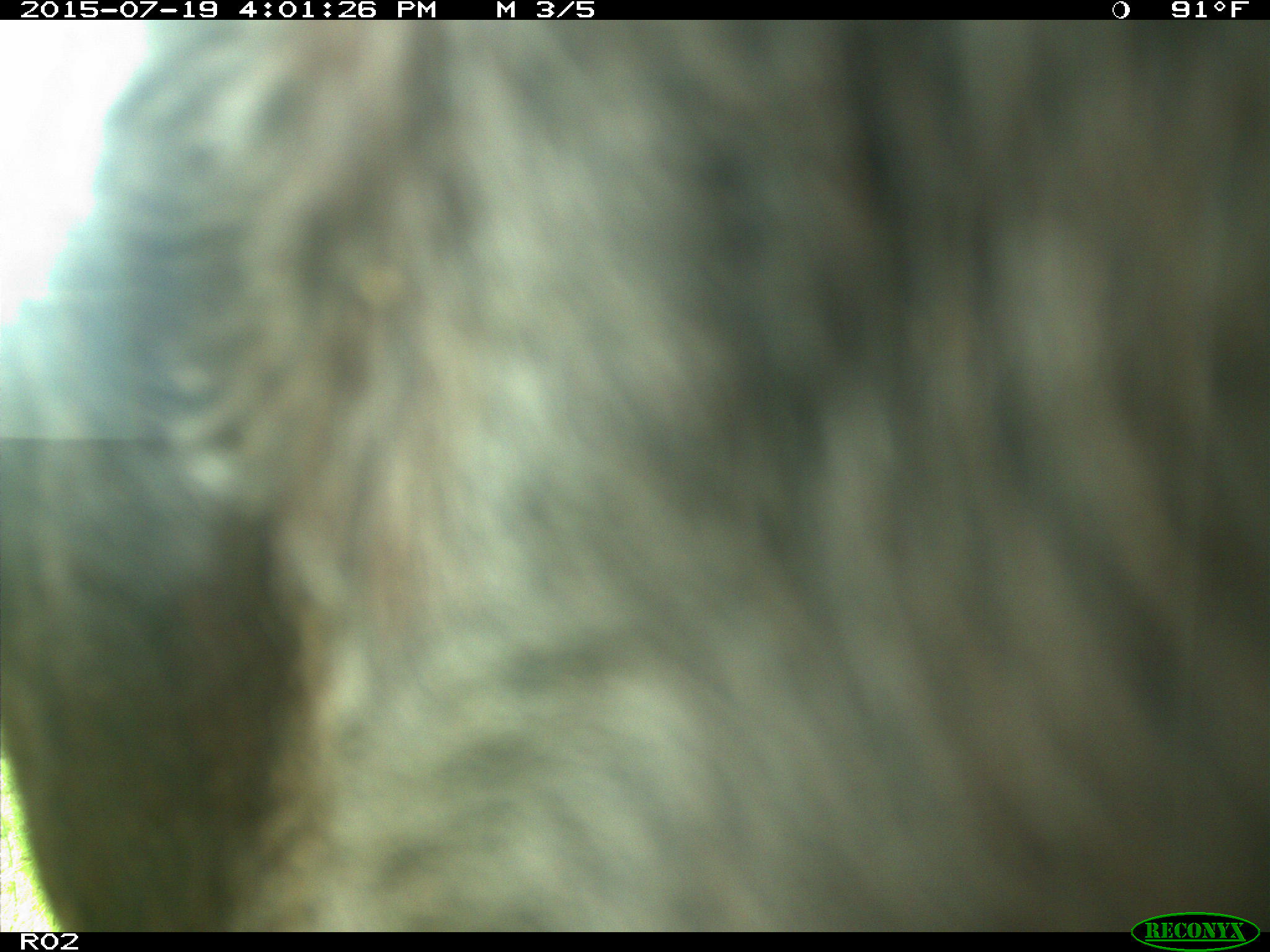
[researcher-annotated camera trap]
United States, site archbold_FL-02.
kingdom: Animalia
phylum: Chordata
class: Mammalia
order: Artiodactyla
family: Bovidae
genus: Bos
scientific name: Bos taurus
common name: domestic cow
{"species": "Bos taurus (domestic cow)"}